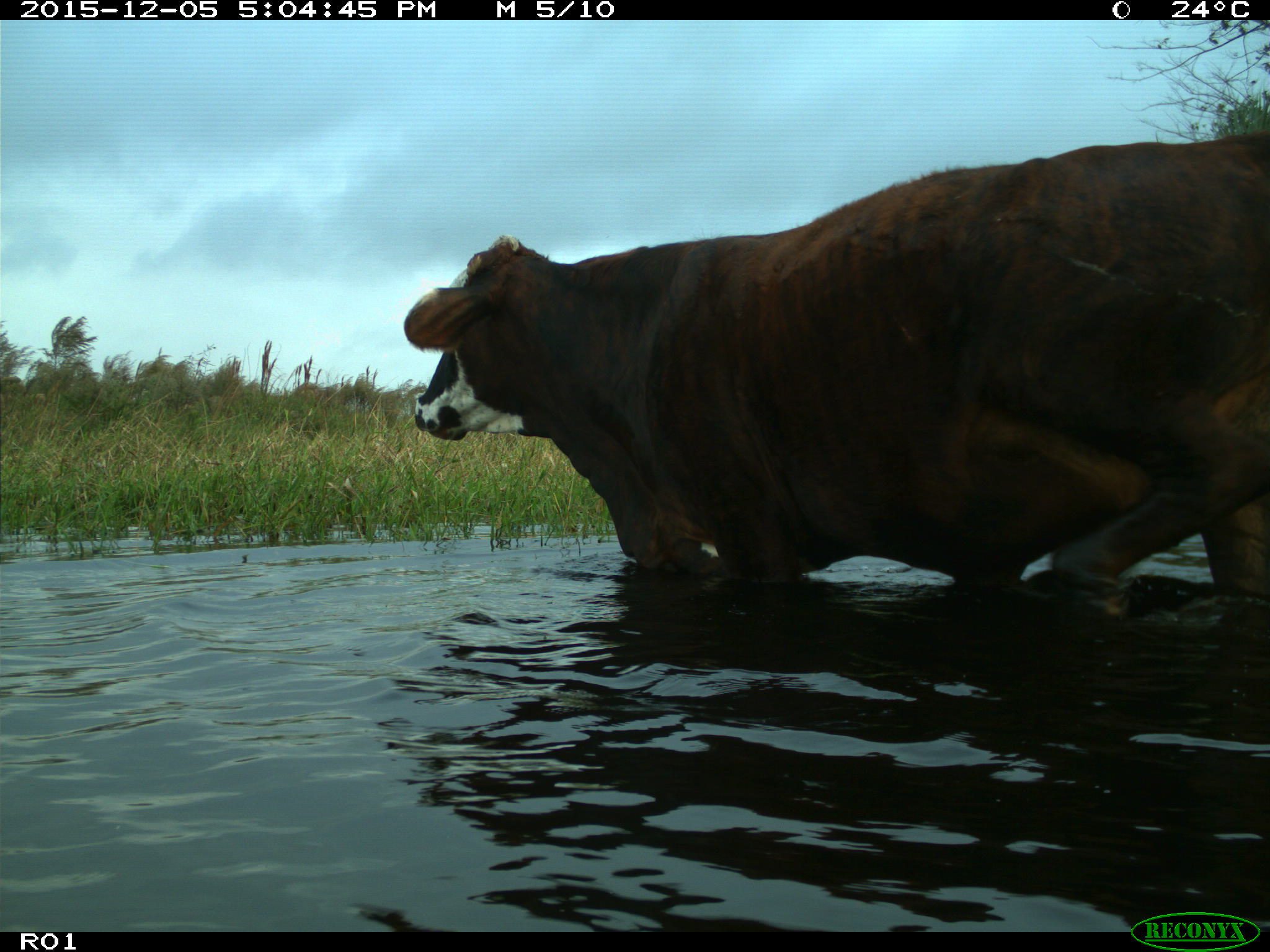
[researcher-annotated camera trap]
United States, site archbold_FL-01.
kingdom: Animalia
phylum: Chordata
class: Mammalia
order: Artiodactyla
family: Bovidae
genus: Bos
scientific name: Bos taurus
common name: domestic cow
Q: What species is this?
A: Bos taurus (domestic cow).